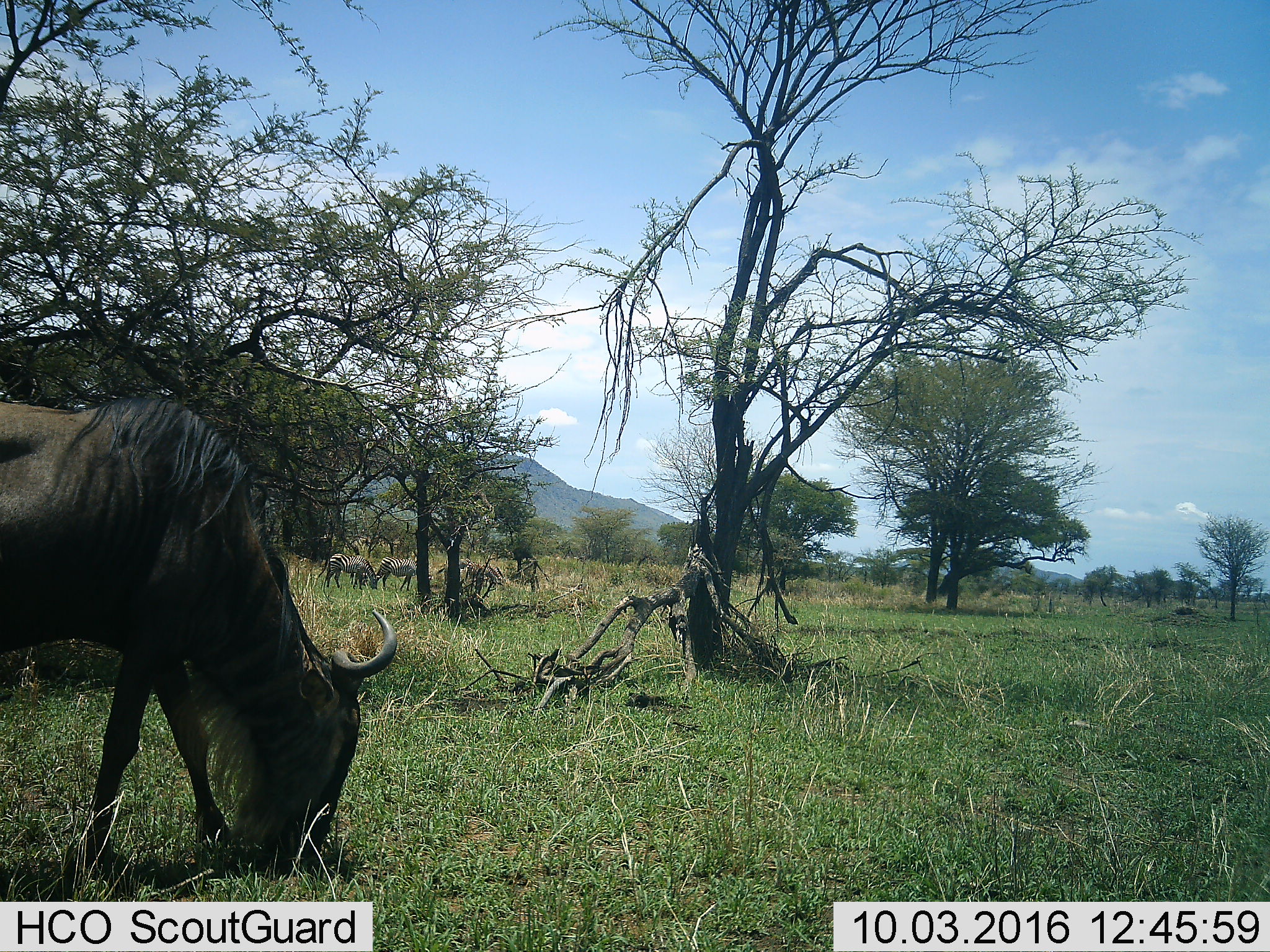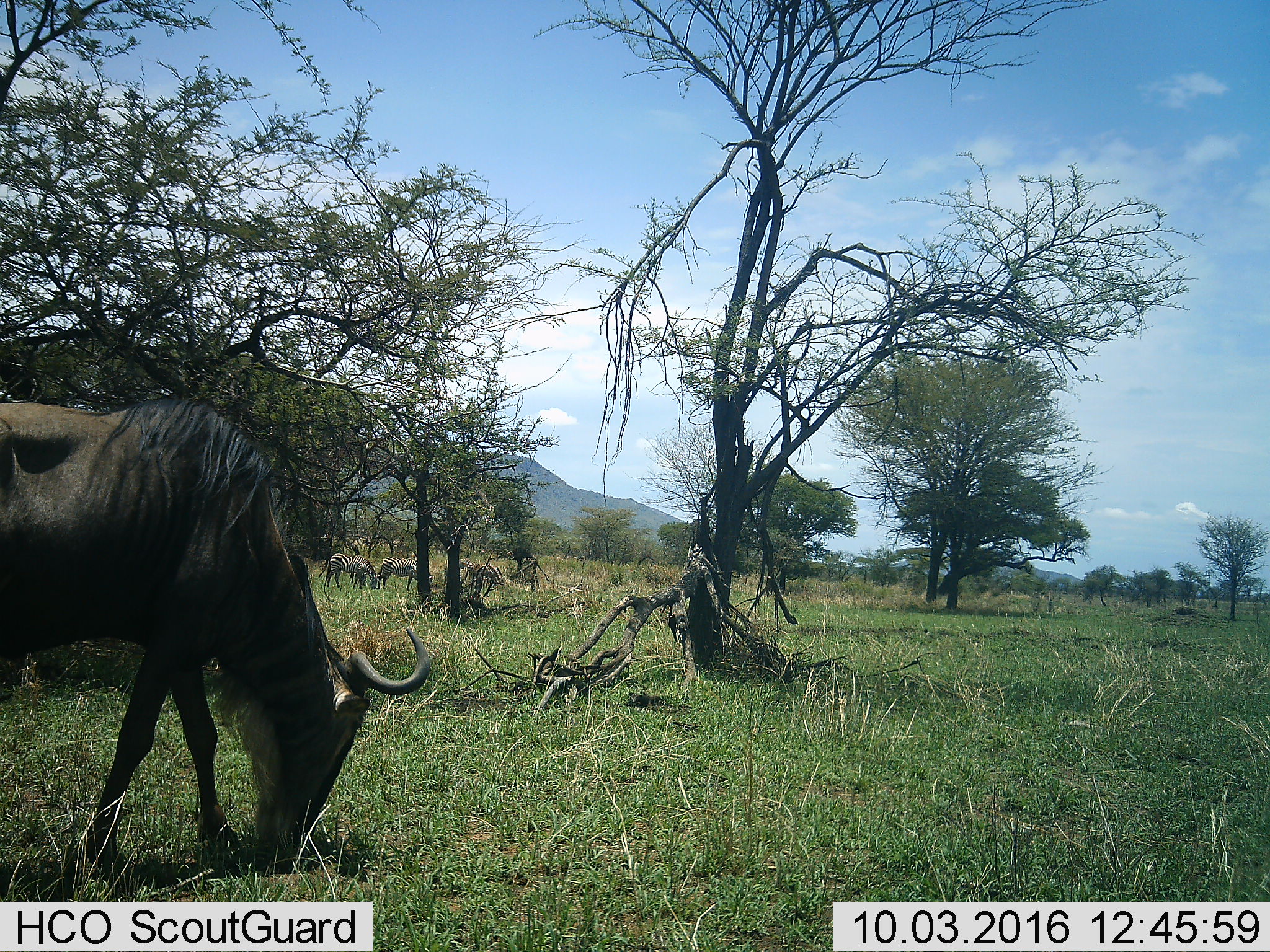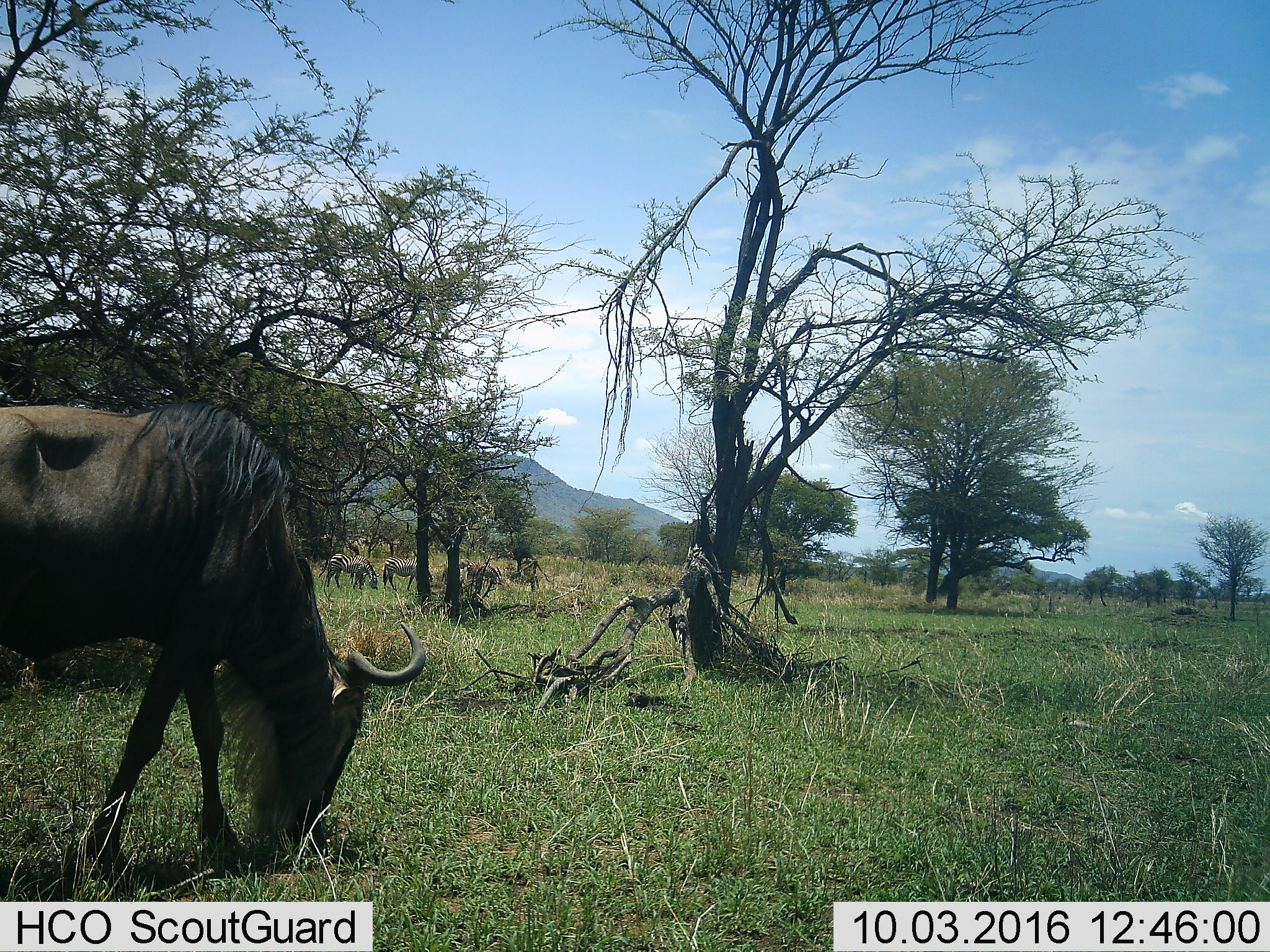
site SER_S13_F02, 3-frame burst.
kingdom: Animalia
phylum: Chordata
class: Mammalia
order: Artiodactyla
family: Bovidae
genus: Connochaetes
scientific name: Connochaetes taurinus taurinus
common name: blue wildebeest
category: wildebeestblue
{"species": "wildebeestblue (blue wildebeest) (Connochaetes taurinus taurinus)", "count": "1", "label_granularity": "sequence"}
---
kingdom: Animalia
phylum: Chordata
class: Mammalia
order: Perissodactyla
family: Equidae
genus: Equus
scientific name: Equus quagga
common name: plains zebra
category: zebraplains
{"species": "zebraplains (plains zebra) (Equus quagga)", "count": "2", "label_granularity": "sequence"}